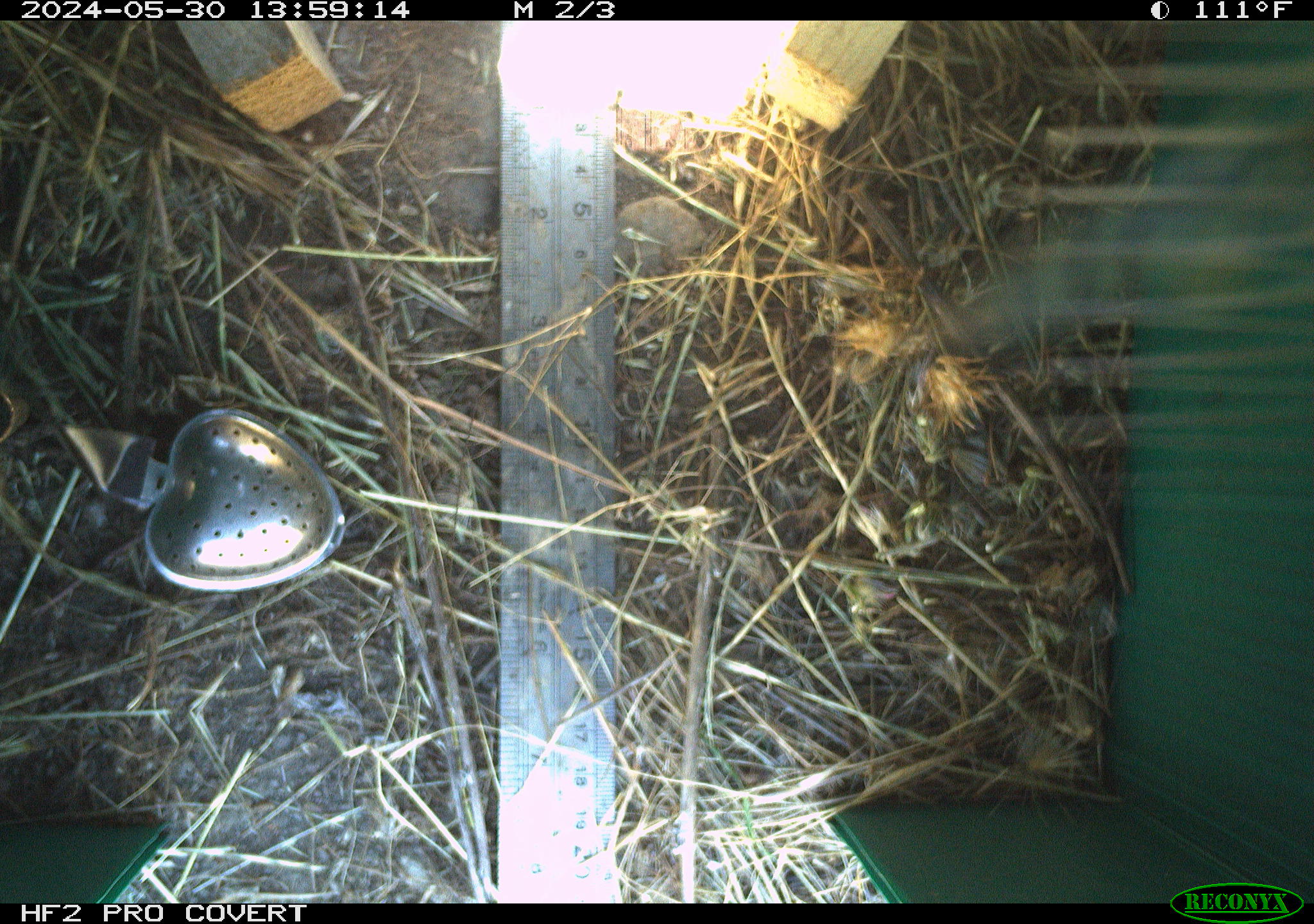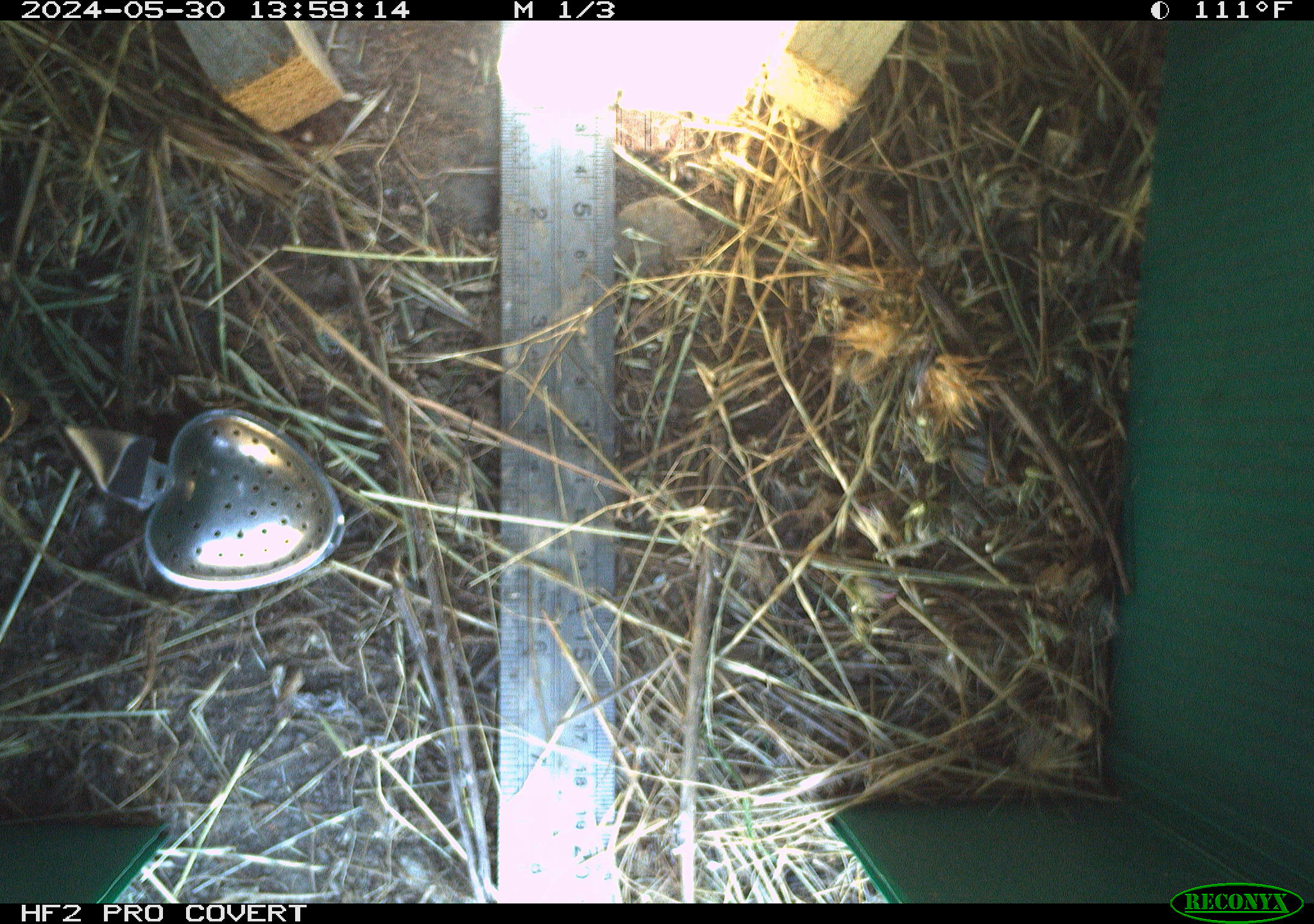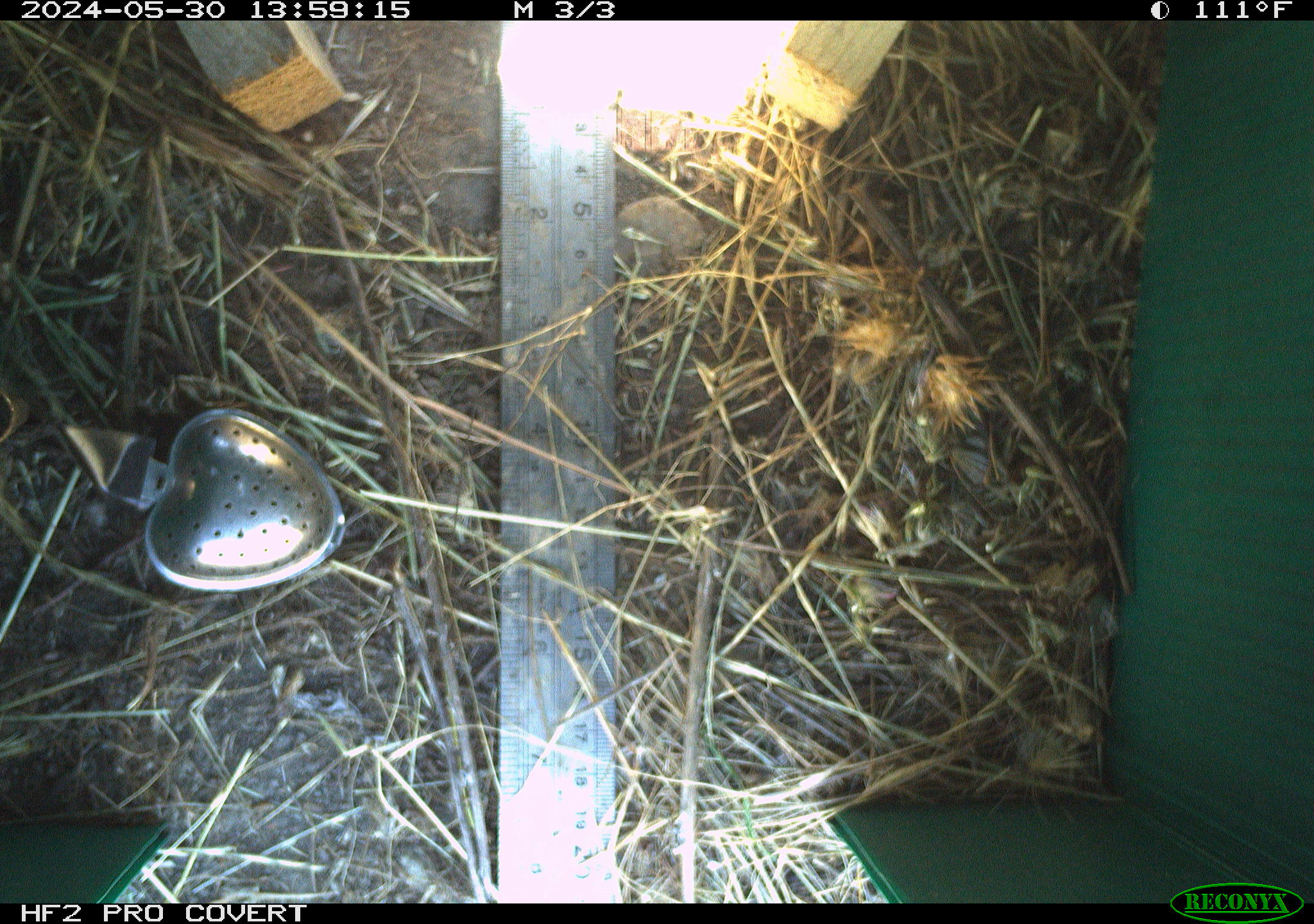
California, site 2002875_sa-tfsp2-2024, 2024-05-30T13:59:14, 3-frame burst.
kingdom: Animalia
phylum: Arthropoda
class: Insecta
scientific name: Insecta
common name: insect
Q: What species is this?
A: Insect (Insecta).